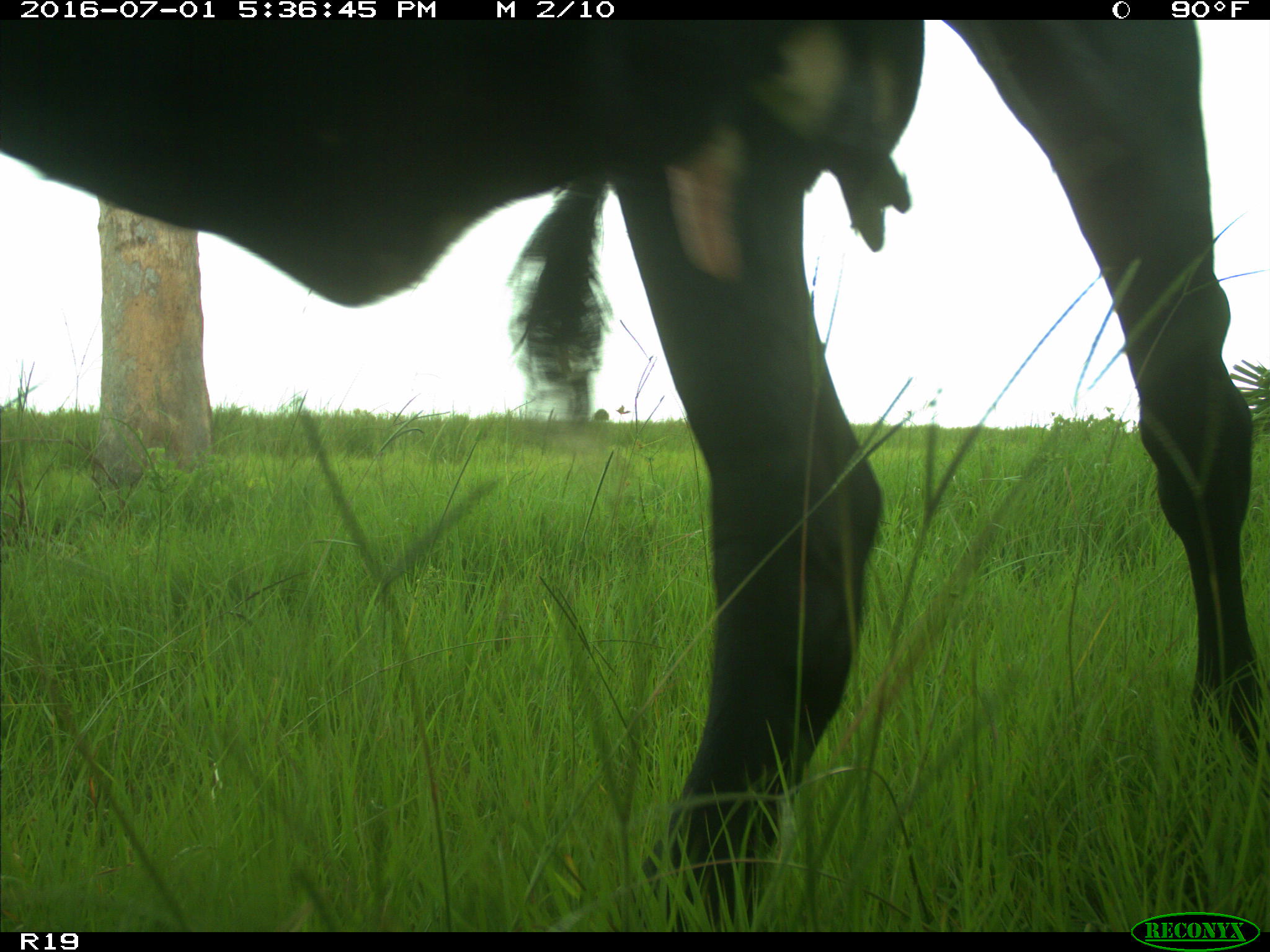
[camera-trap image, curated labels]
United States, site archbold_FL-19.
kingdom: Animalia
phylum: Chordata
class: Mammalia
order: Artiodactyla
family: Bovidae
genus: Bos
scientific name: Bos taurus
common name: domestic cow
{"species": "Bos taurus (domestic cow)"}